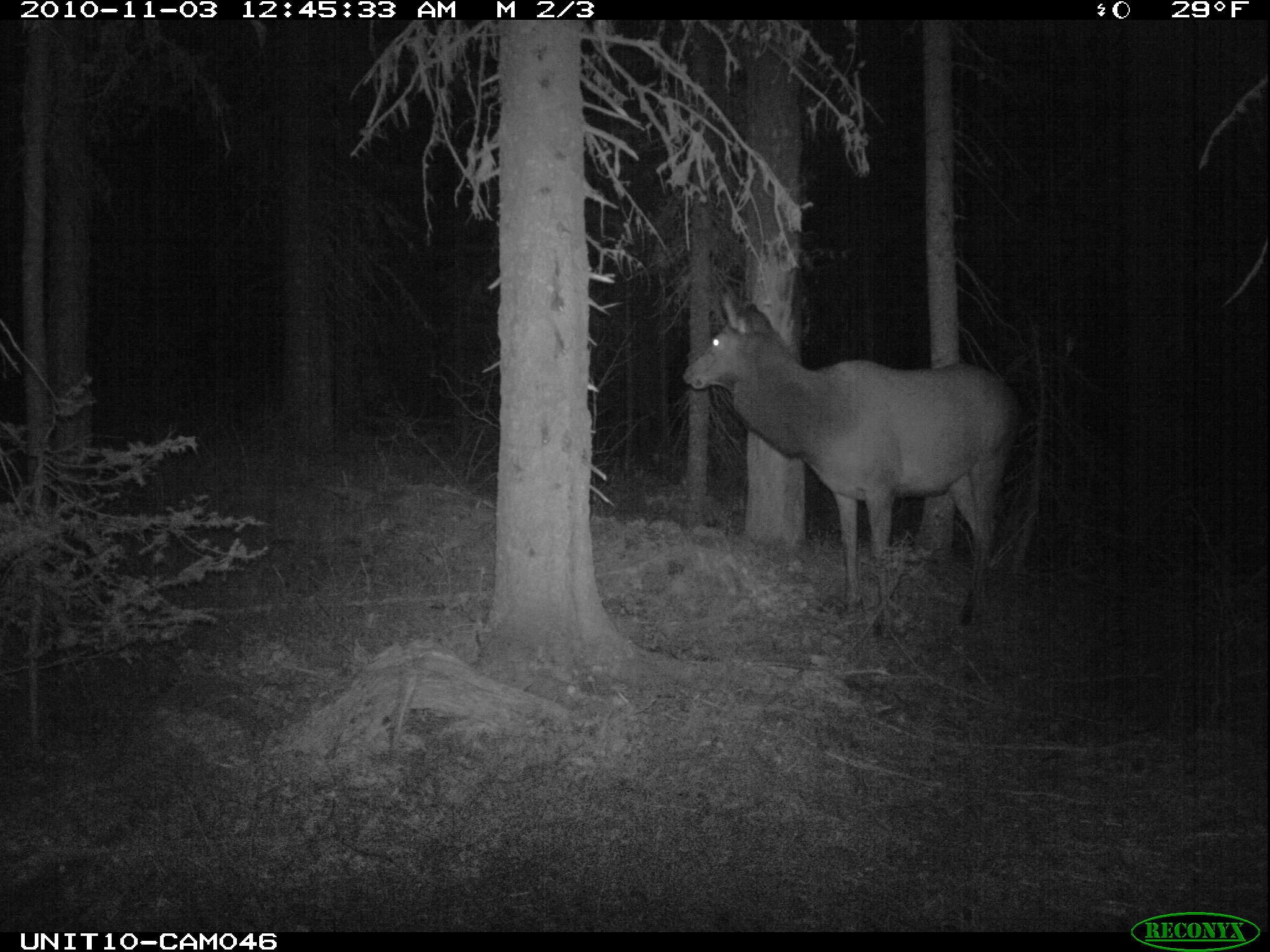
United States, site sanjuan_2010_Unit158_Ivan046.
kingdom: Animalia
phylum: Chordata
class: Mammalia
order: Artiodactyla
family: Cervidae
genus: Cervus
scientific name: Cervus elaphus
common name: red deer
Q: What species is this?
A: Cervus elaphus (red deer).